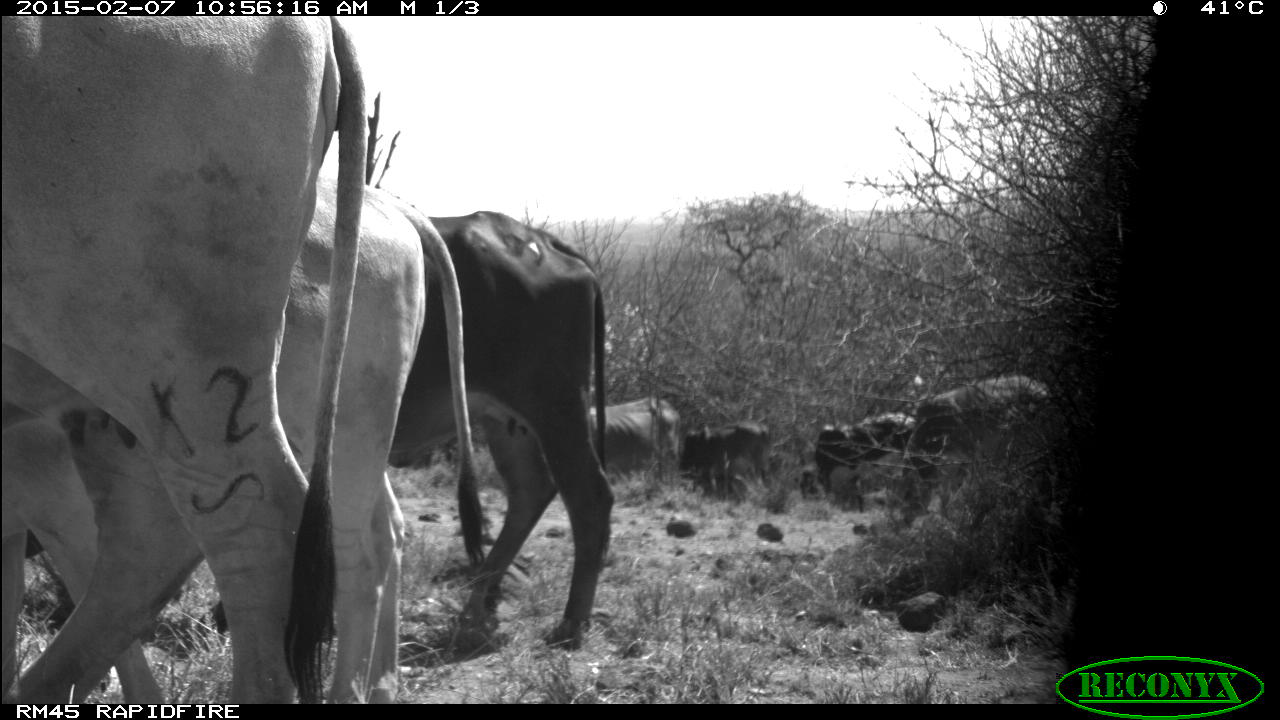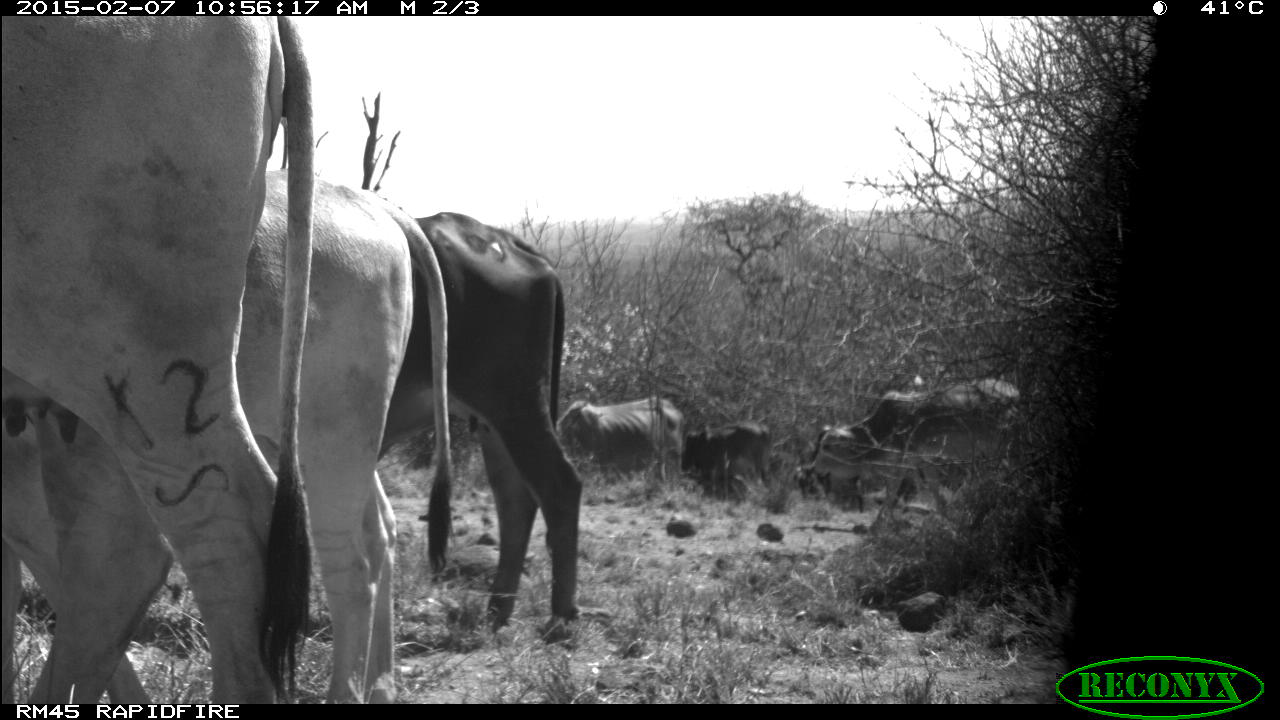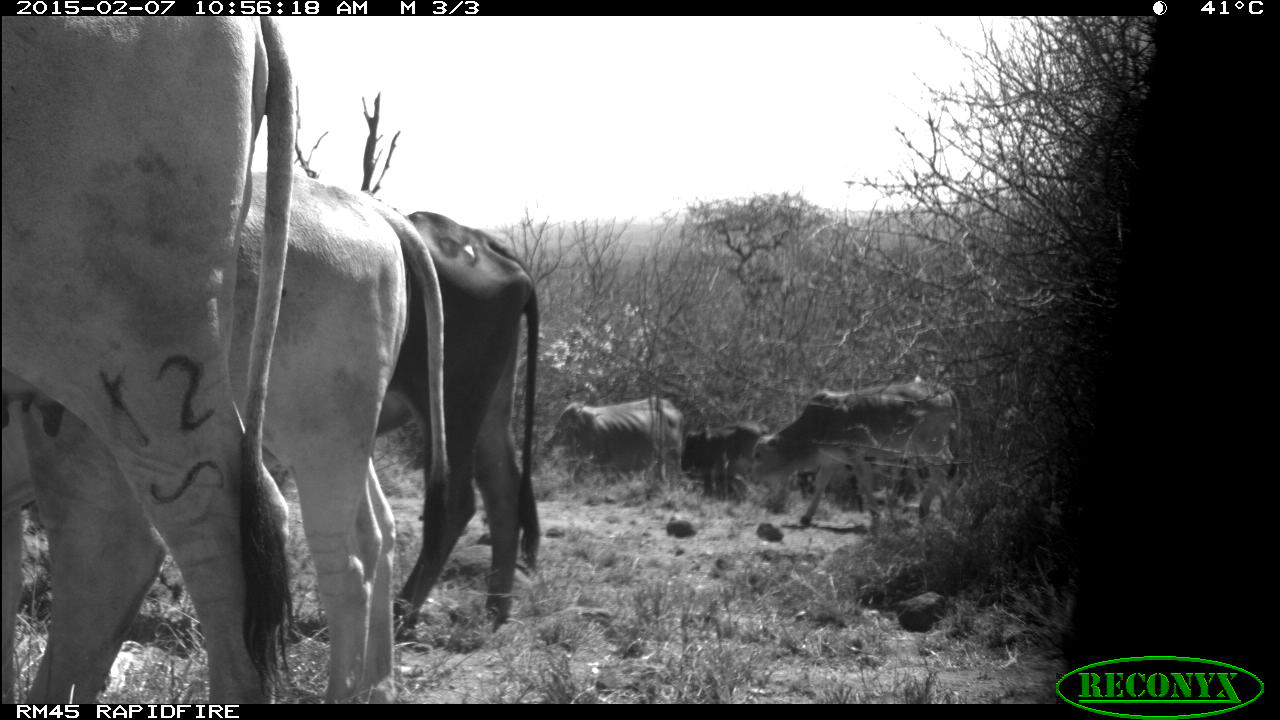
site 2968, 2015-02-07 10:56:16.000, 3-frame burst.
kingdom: Animalia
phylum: Chordata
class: Mammalia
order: Artiodactyla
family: Bovidae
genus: Bos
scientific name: Bos taurus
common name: domestic cattle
Bos taurus (domestic cattle), count 11.